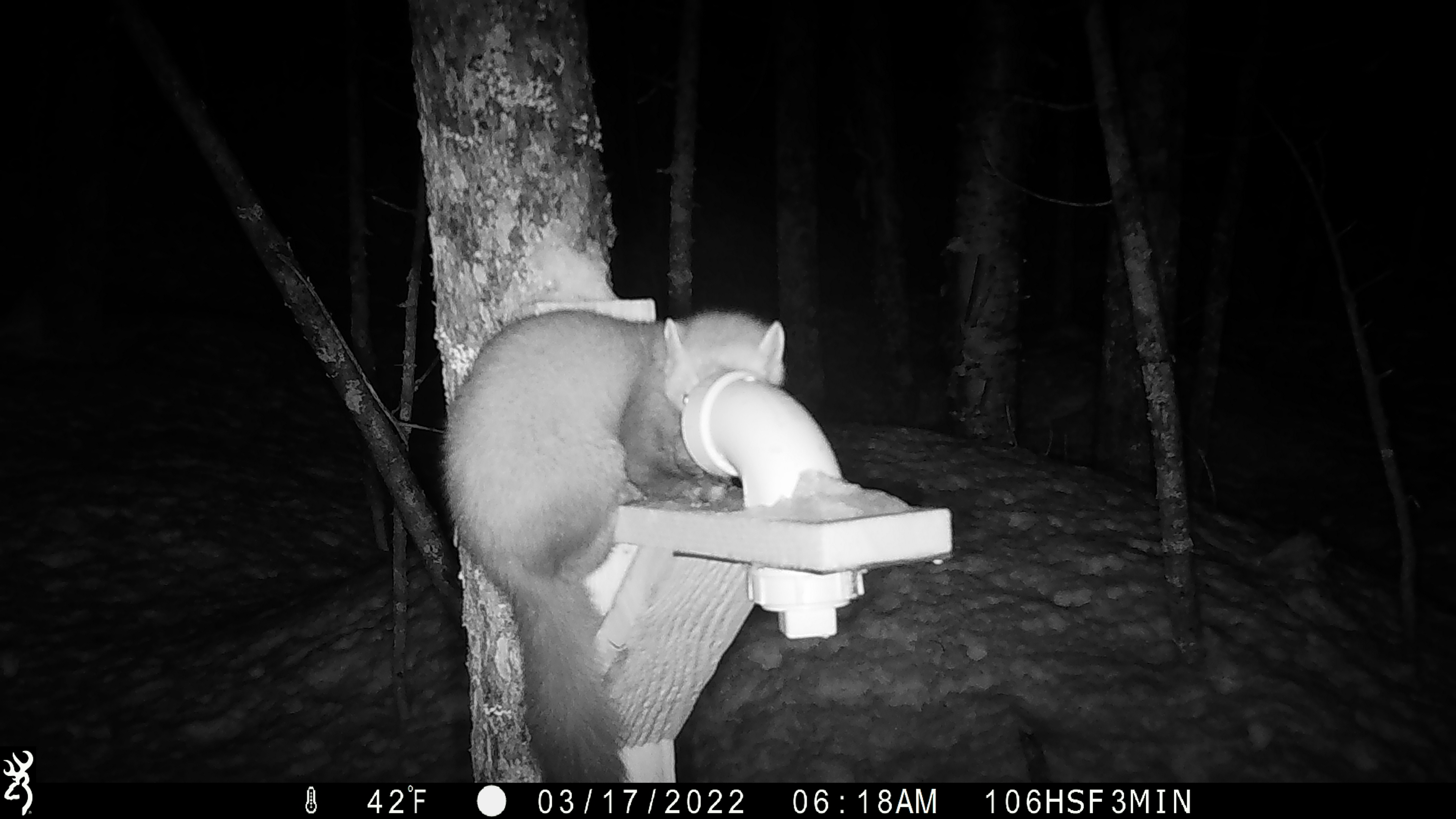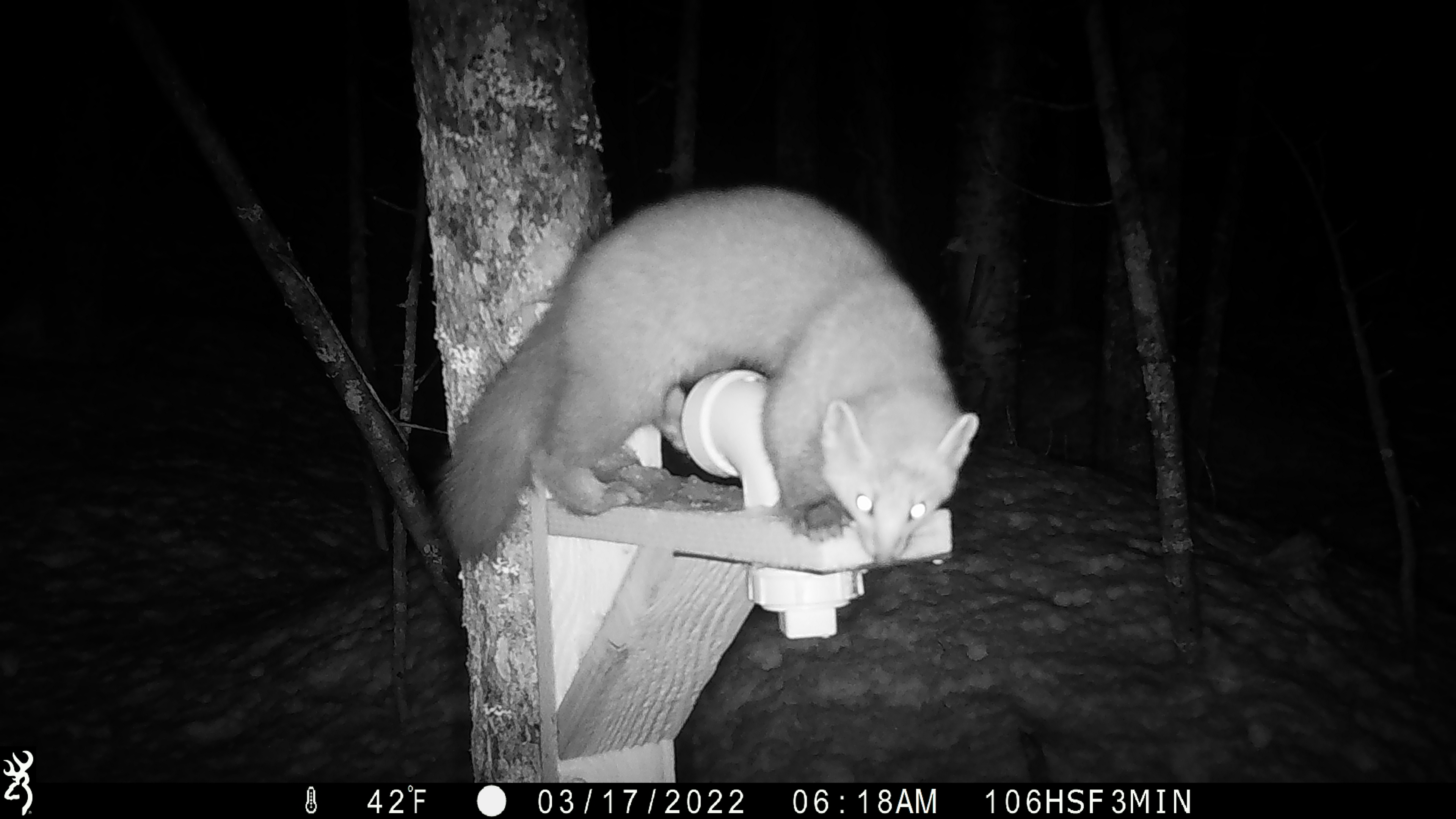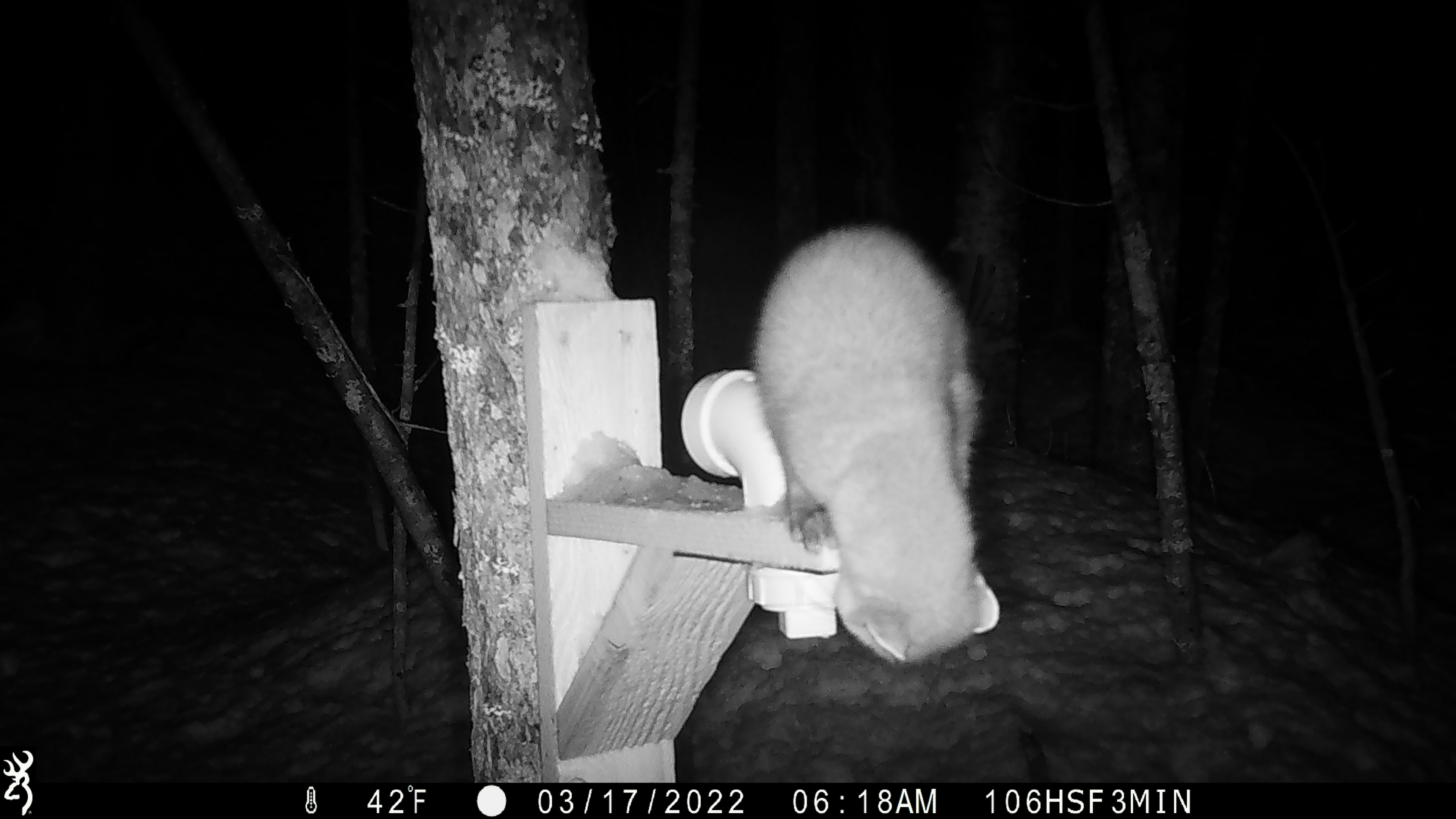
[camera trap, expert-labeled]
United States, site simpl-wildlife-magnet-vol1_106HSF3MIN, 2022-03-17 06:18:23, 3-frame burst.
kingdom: Animalia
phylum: Chordata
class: Mammalia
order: Carnivora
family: Mustelidae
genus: Martes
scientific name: Martes americana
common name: american marten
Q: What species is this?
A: American marten (Martes americana).